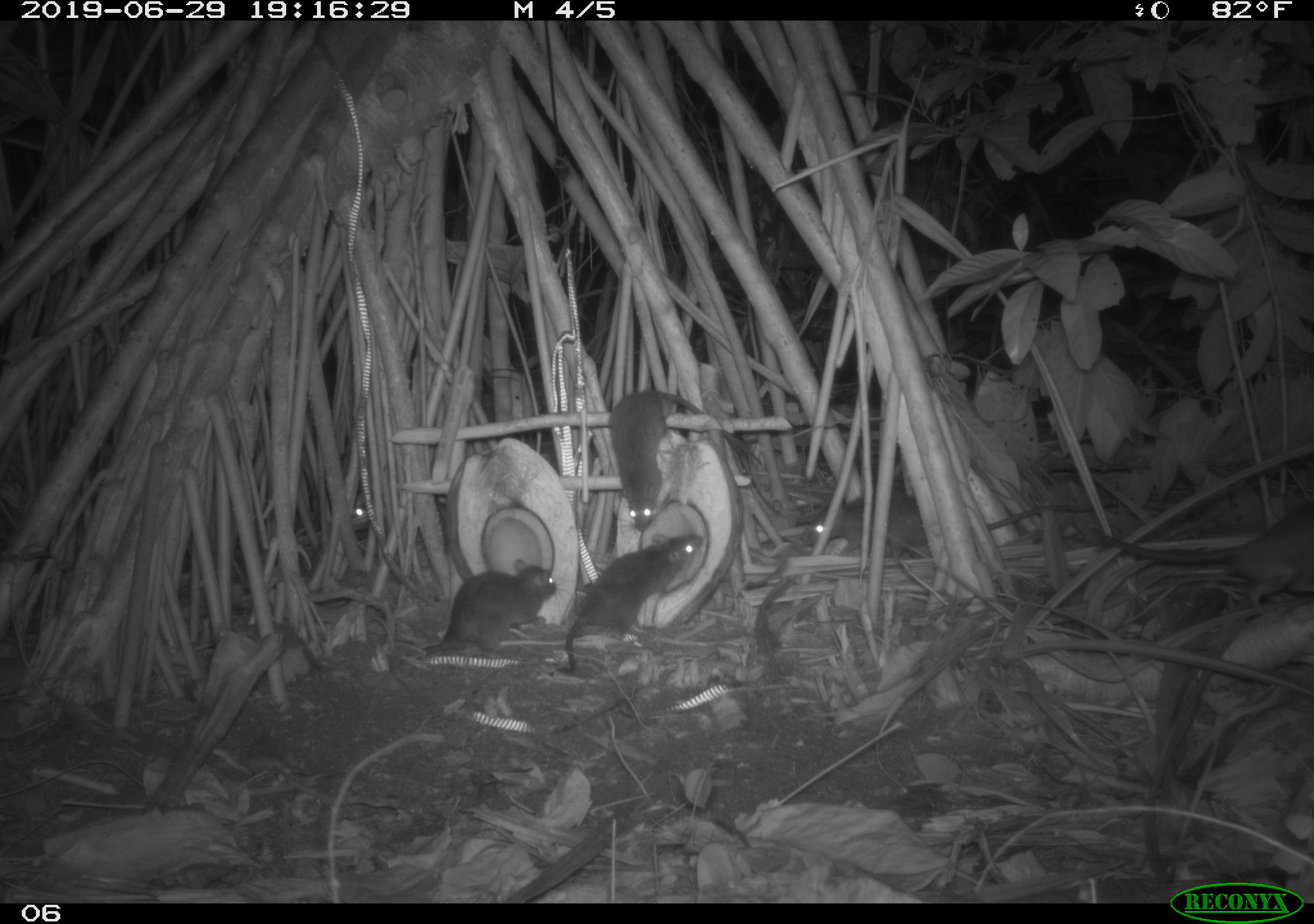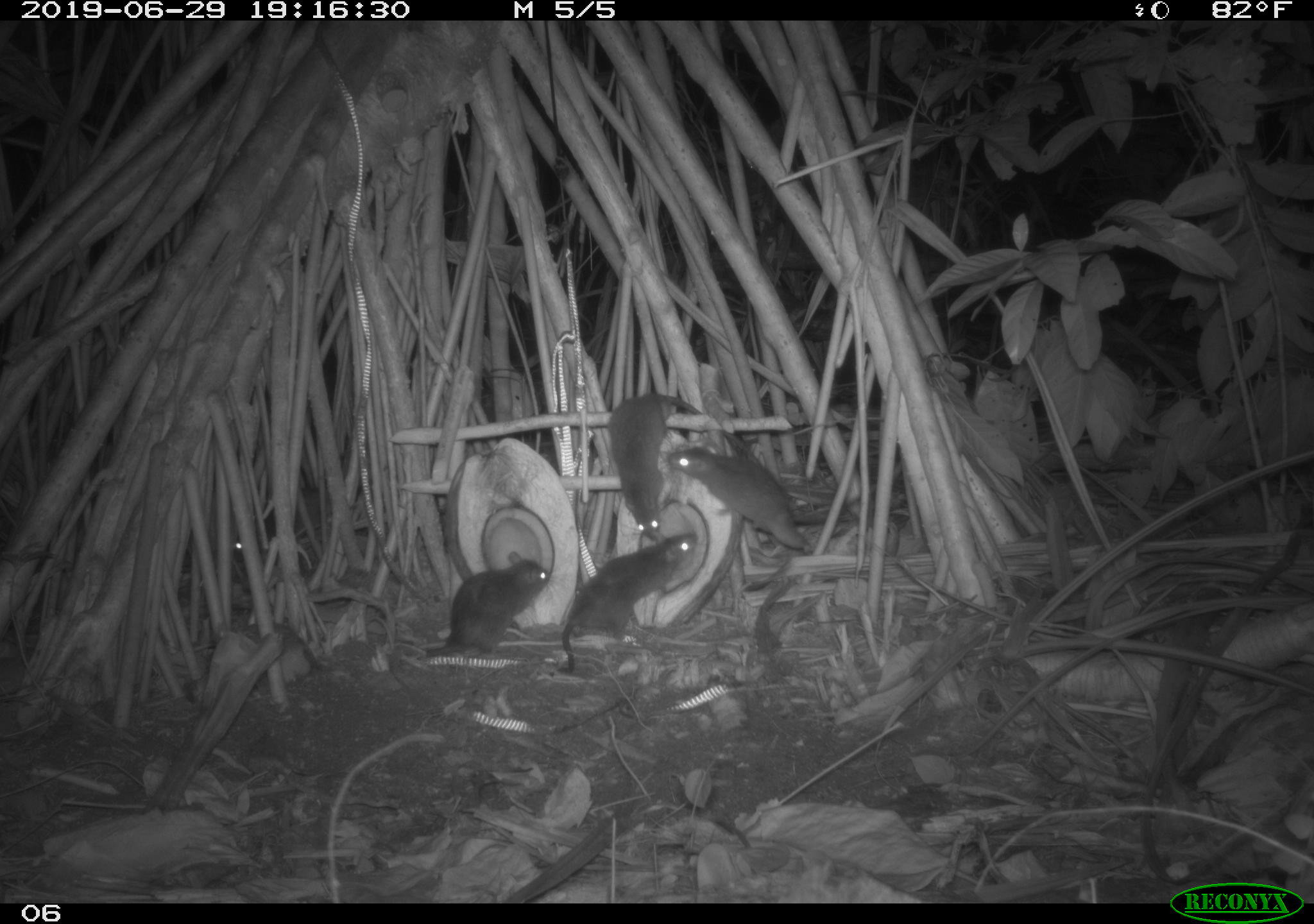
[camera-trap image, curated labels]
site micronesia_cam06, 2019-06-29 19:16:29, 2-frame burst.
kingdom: Animalia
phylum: Chordata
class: Mammalia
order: Rodentia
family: Muridae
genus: Rattus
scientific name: Rattus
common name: rat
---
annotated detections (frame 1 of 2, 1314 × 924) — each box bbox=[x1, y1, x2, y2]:
rat: bbox=[1087, 495, 1314, 619]; bbox=[798, 488, 1123, 565]; bbox=[602, 387, 768, 535]; bbox=[548, 528, 710, 677]; bbox=[407, 558, 558, 664]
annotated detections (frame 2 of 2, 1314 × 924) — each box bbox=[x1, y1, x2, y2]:
rat: bbox=[601, 388, 740, 556]; bbox=[555, 524, 702, 679]; bbox=[667, 445, 853, 567]; bbox=[416, 551, 555, 661]